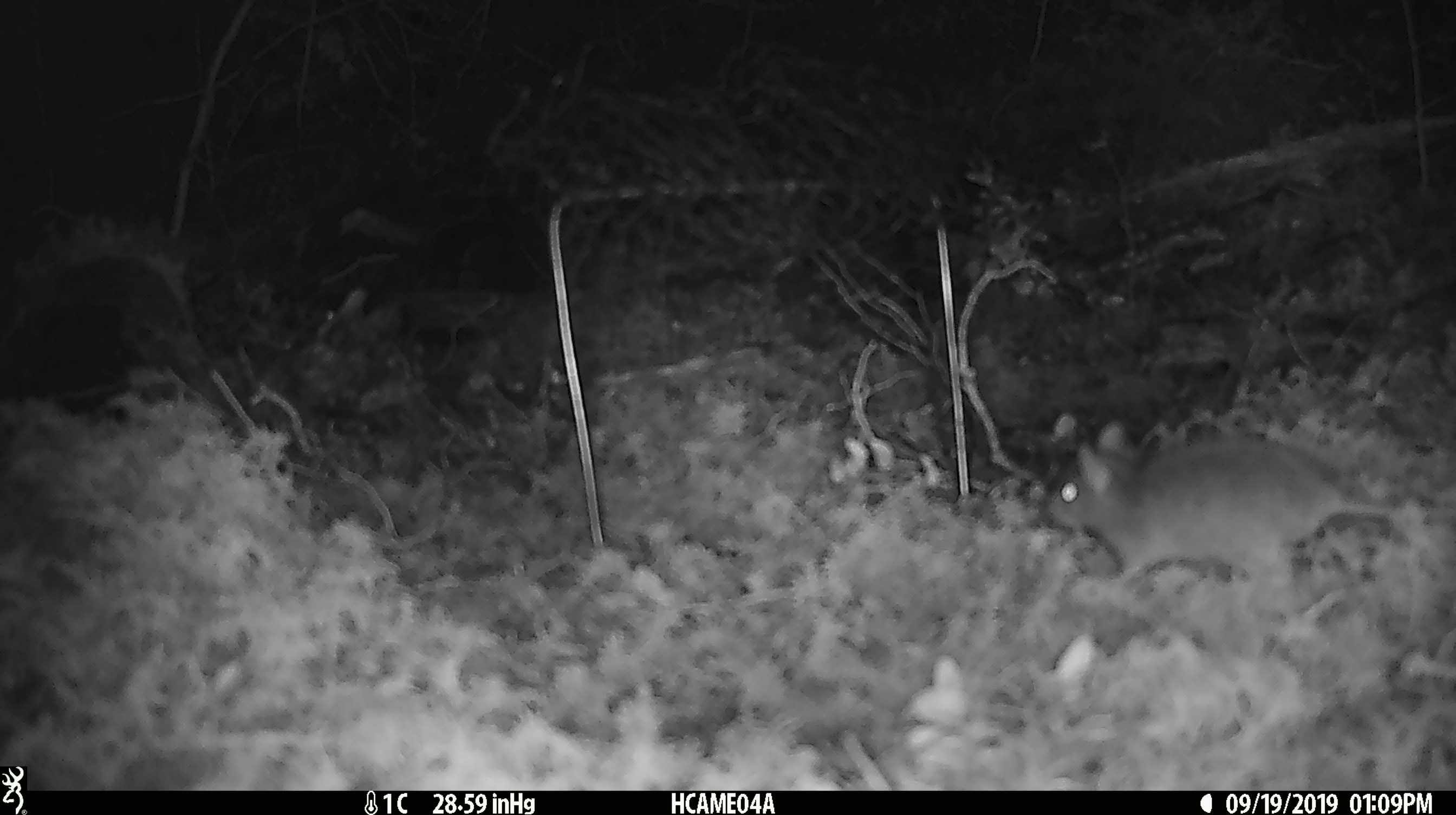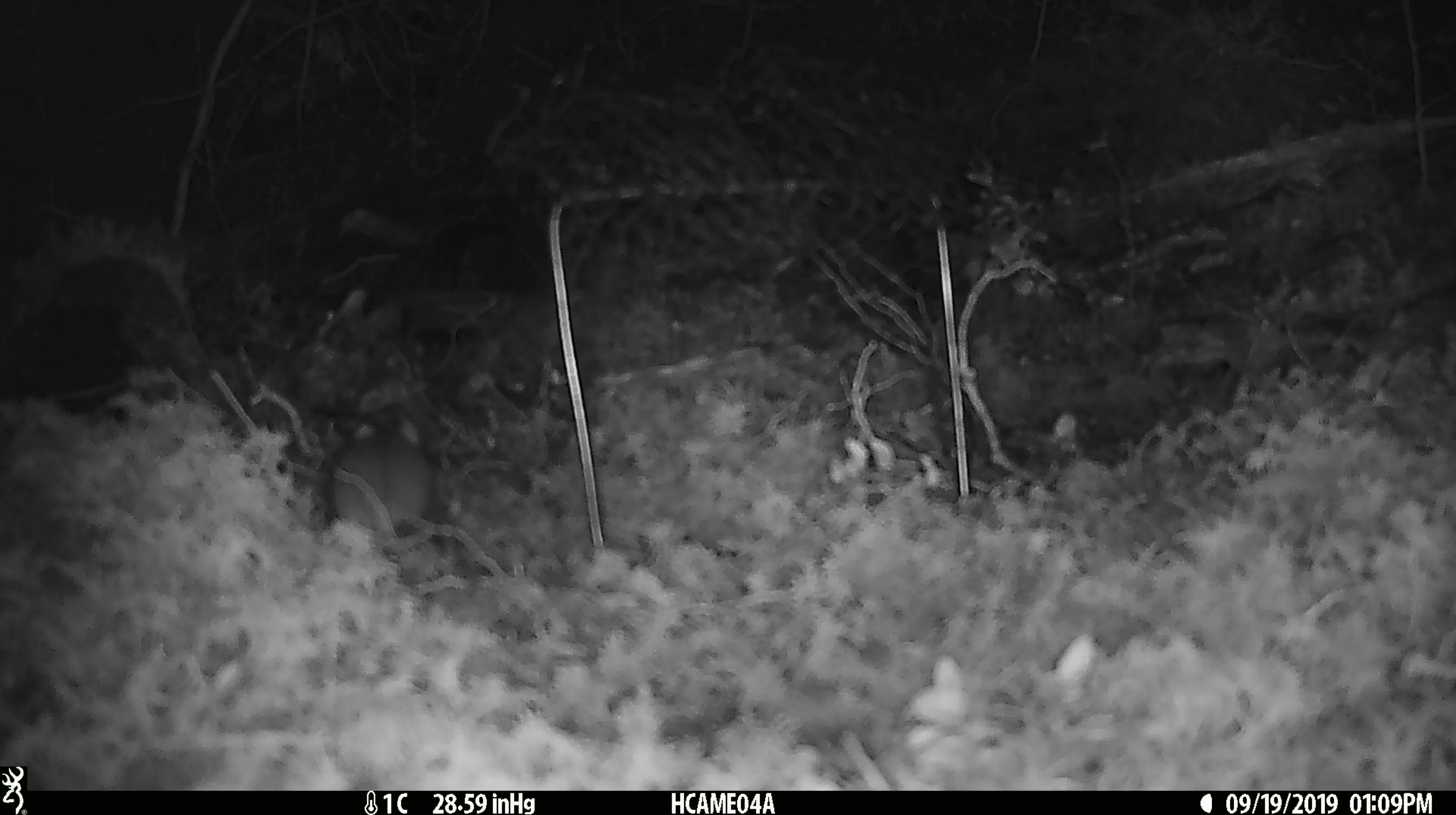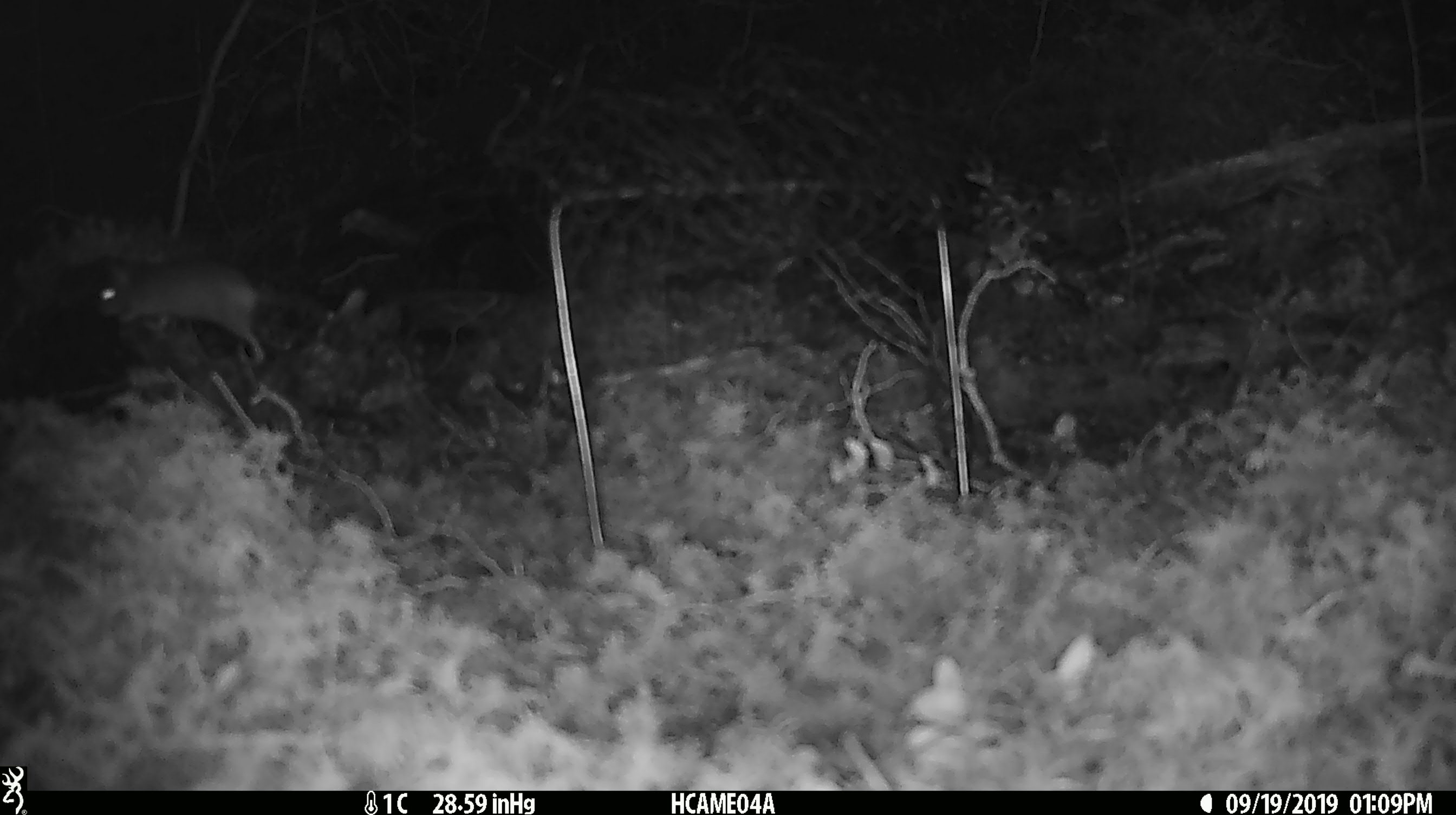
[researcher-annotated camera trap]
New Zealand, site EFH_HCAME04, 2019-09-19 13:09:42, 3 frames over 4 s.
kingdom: Animalia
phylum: Chordata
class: Mammalia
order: Rodentia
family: Muridae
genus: Mus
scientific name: Mus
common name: mouse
Mouse (Mus).